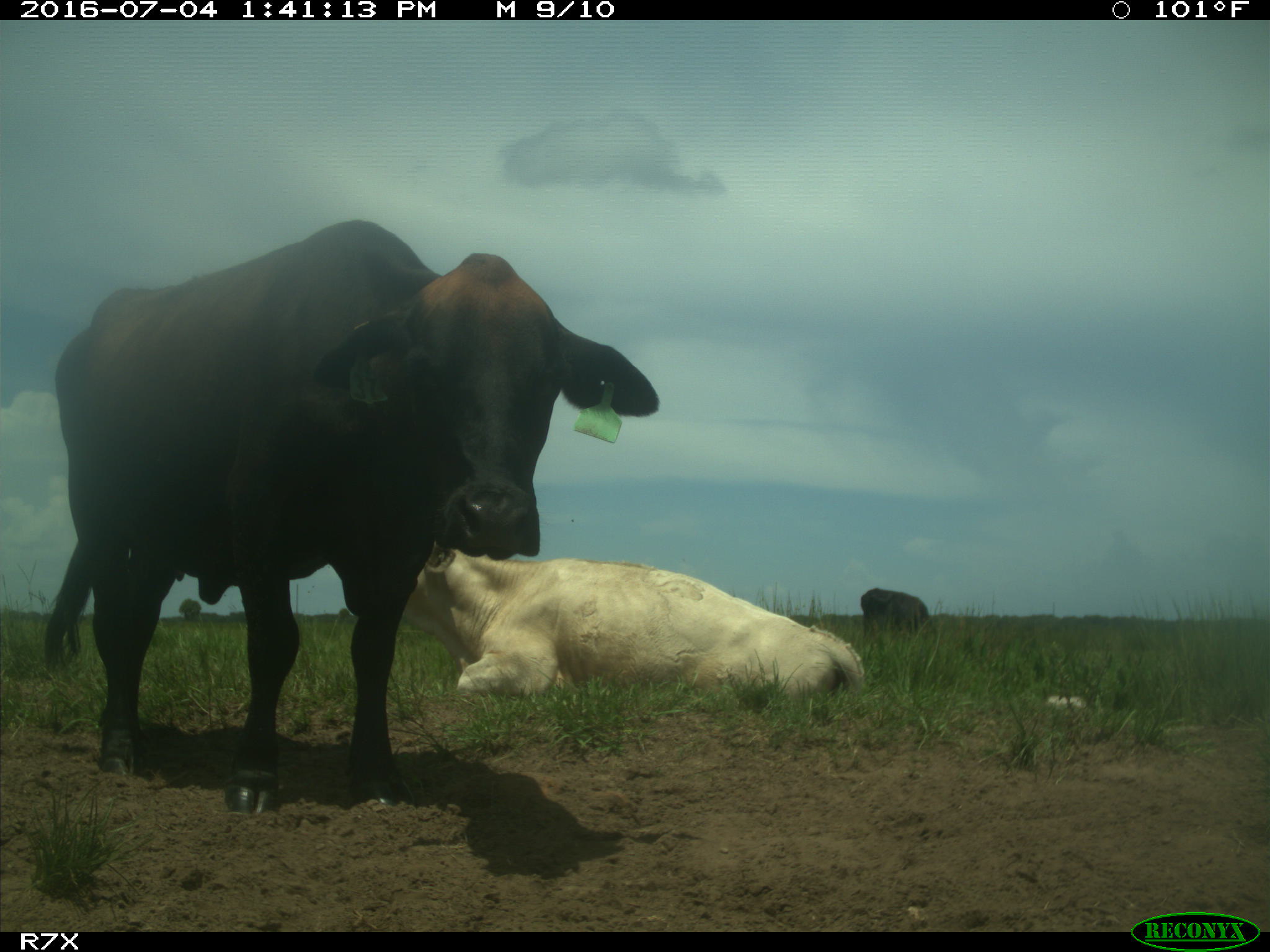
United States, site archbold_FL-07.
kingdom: Animalia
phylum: Chordata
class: Mammalia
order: Artiodactyla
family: Bovidae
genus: Bos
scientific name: Bos taurus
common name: domestic cow